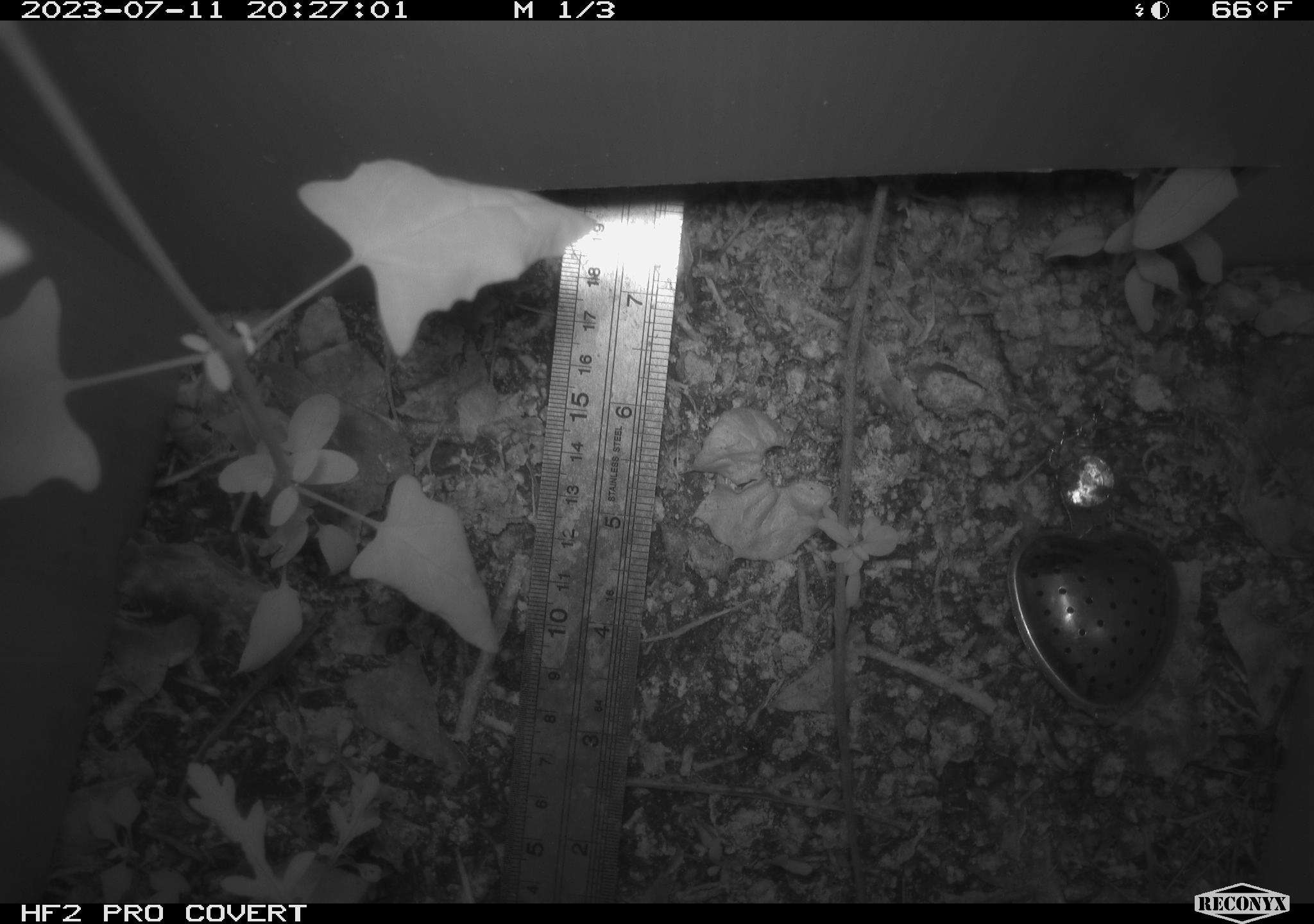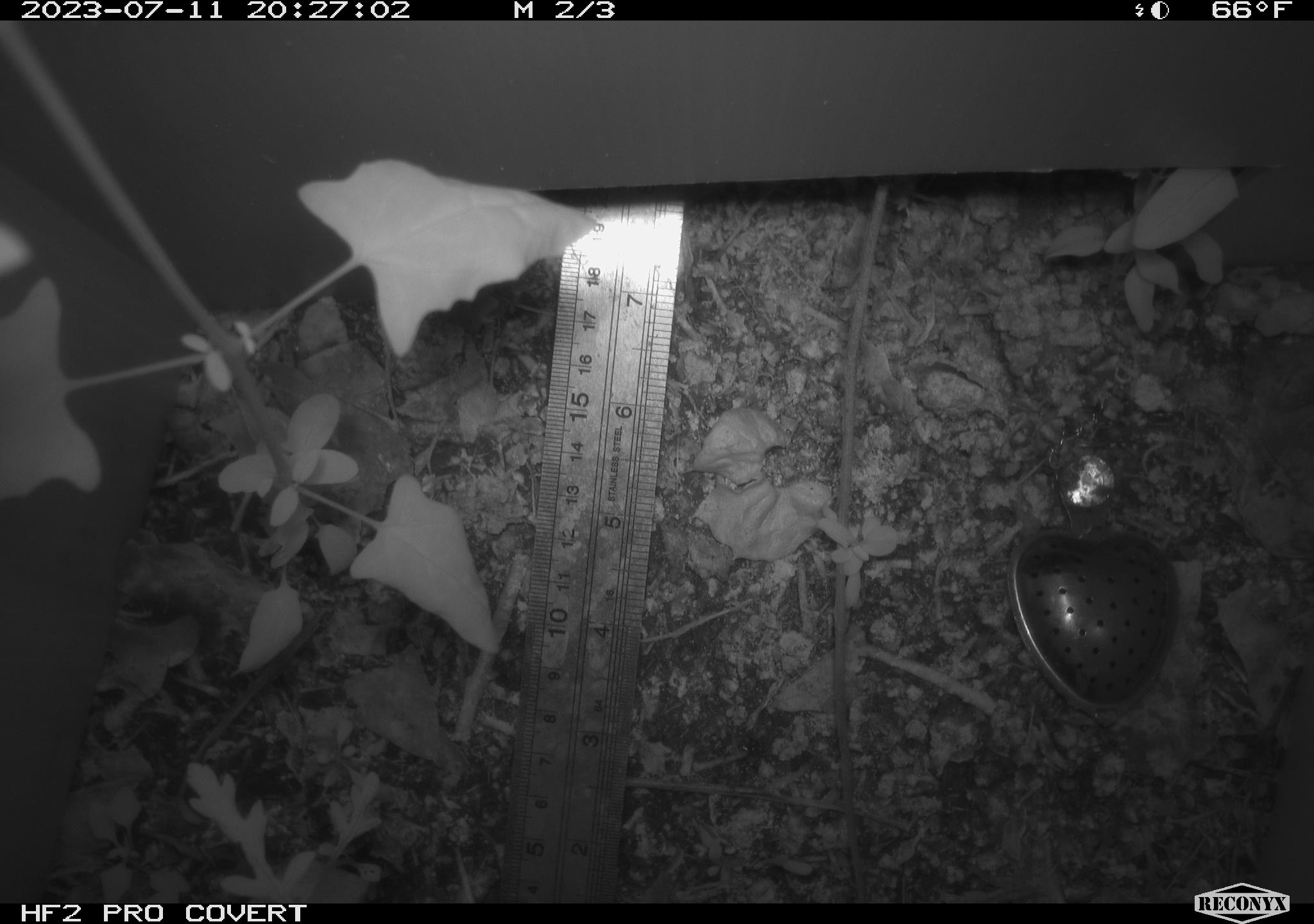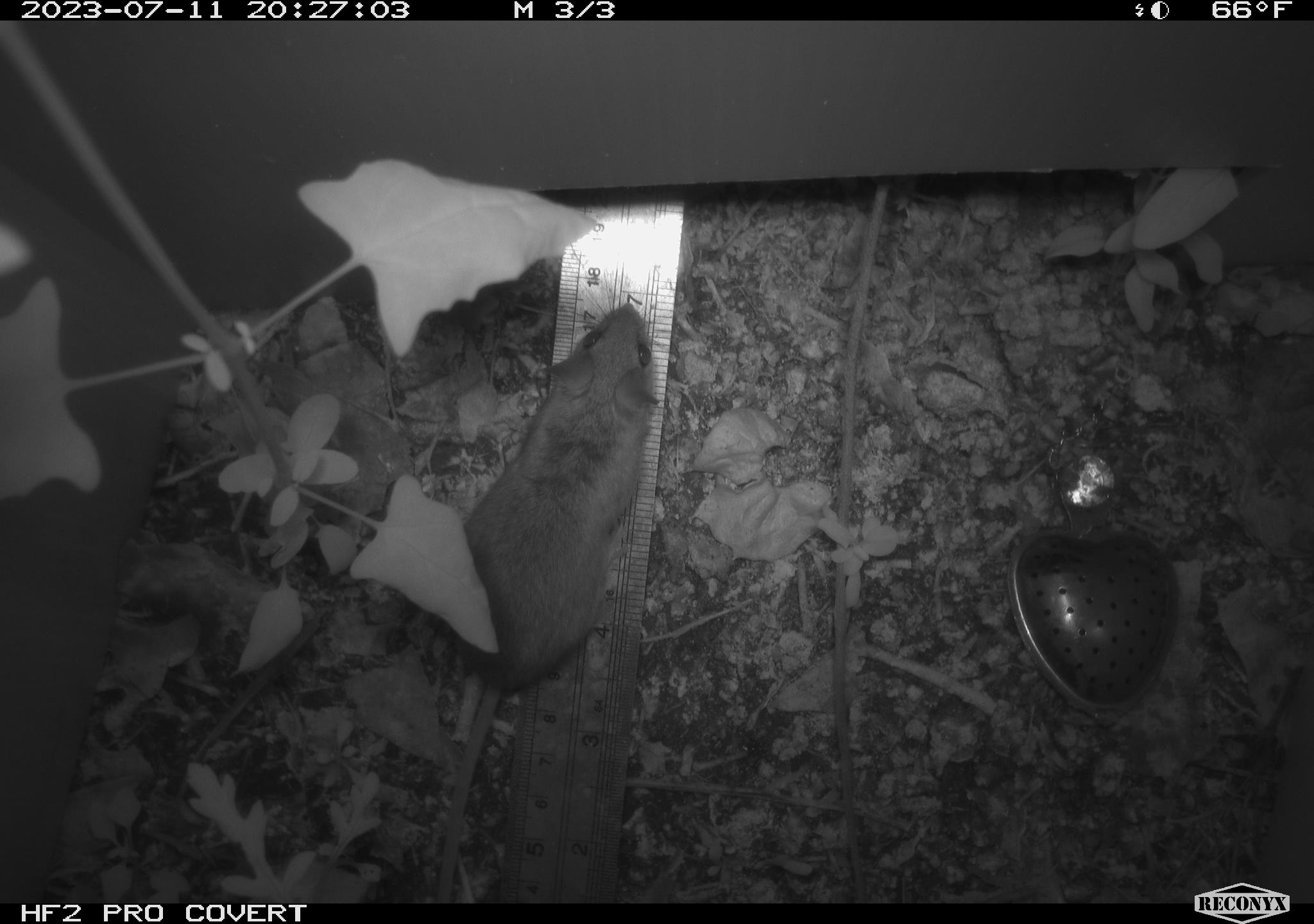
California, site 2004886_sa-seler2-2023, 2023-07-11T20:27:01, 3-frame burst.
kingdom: Animalia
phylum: Chordata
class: Mammalia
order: Rodentia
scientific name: Rodentia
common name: mouse species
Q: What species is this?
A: Mouse species (Rodentia).